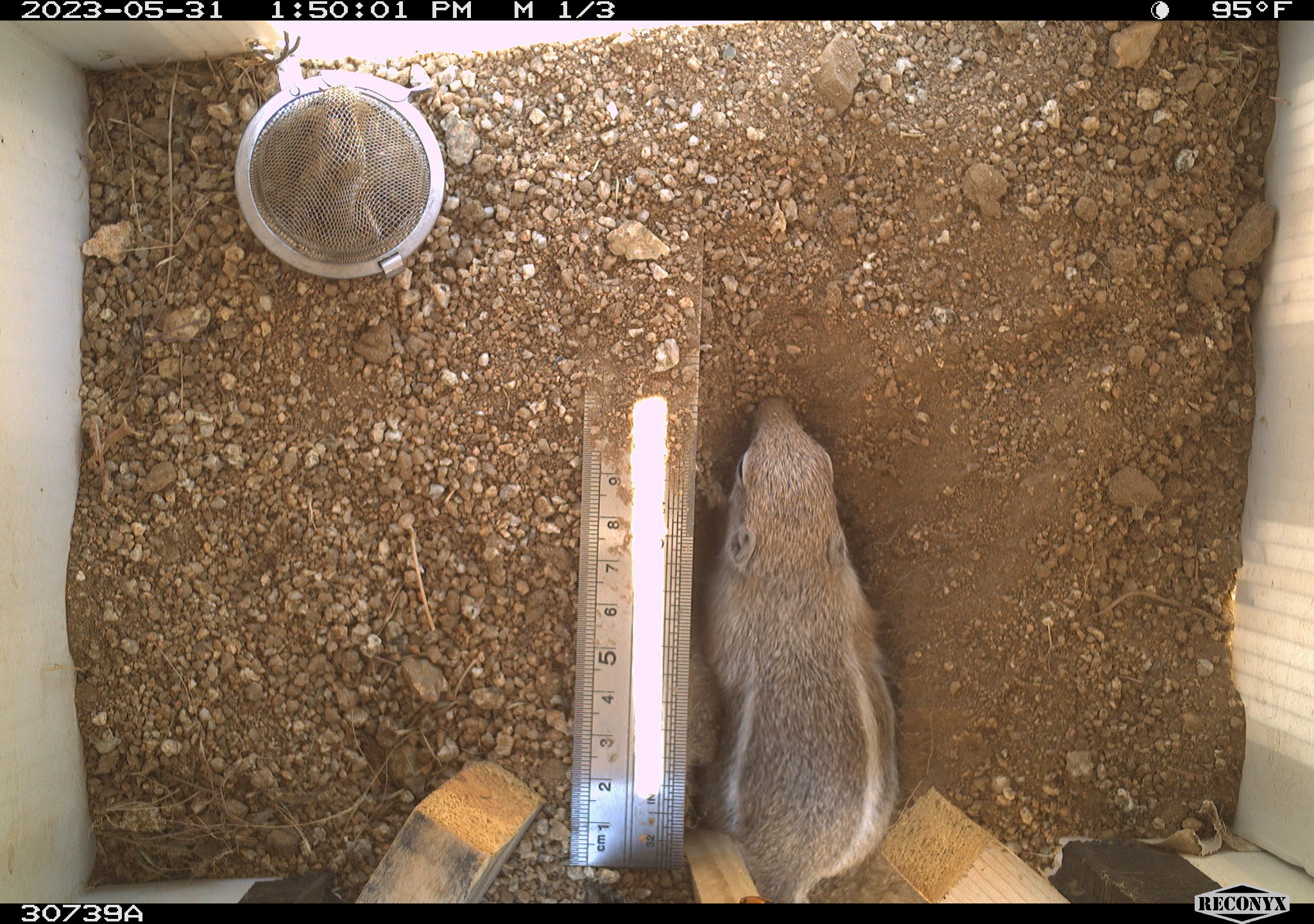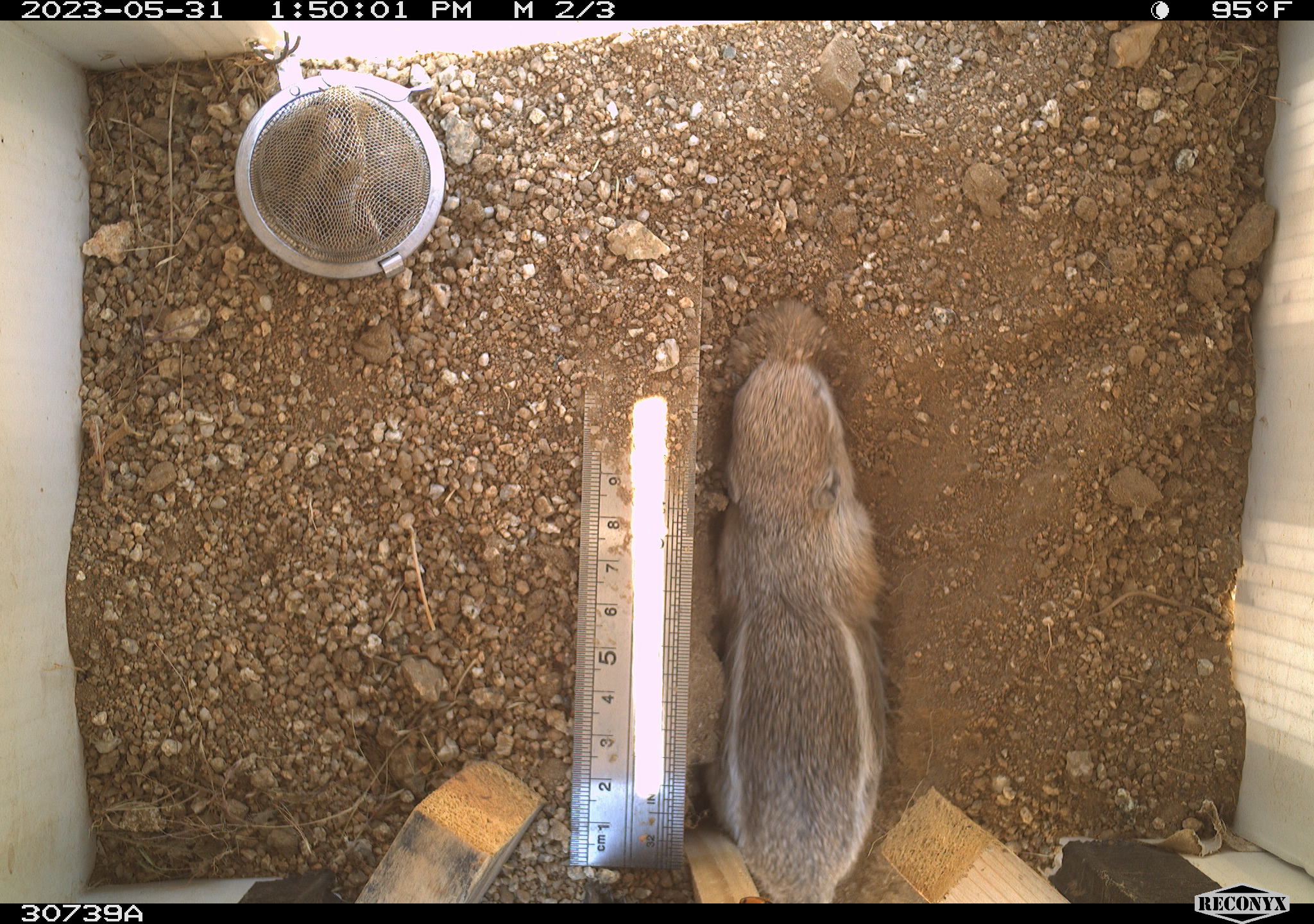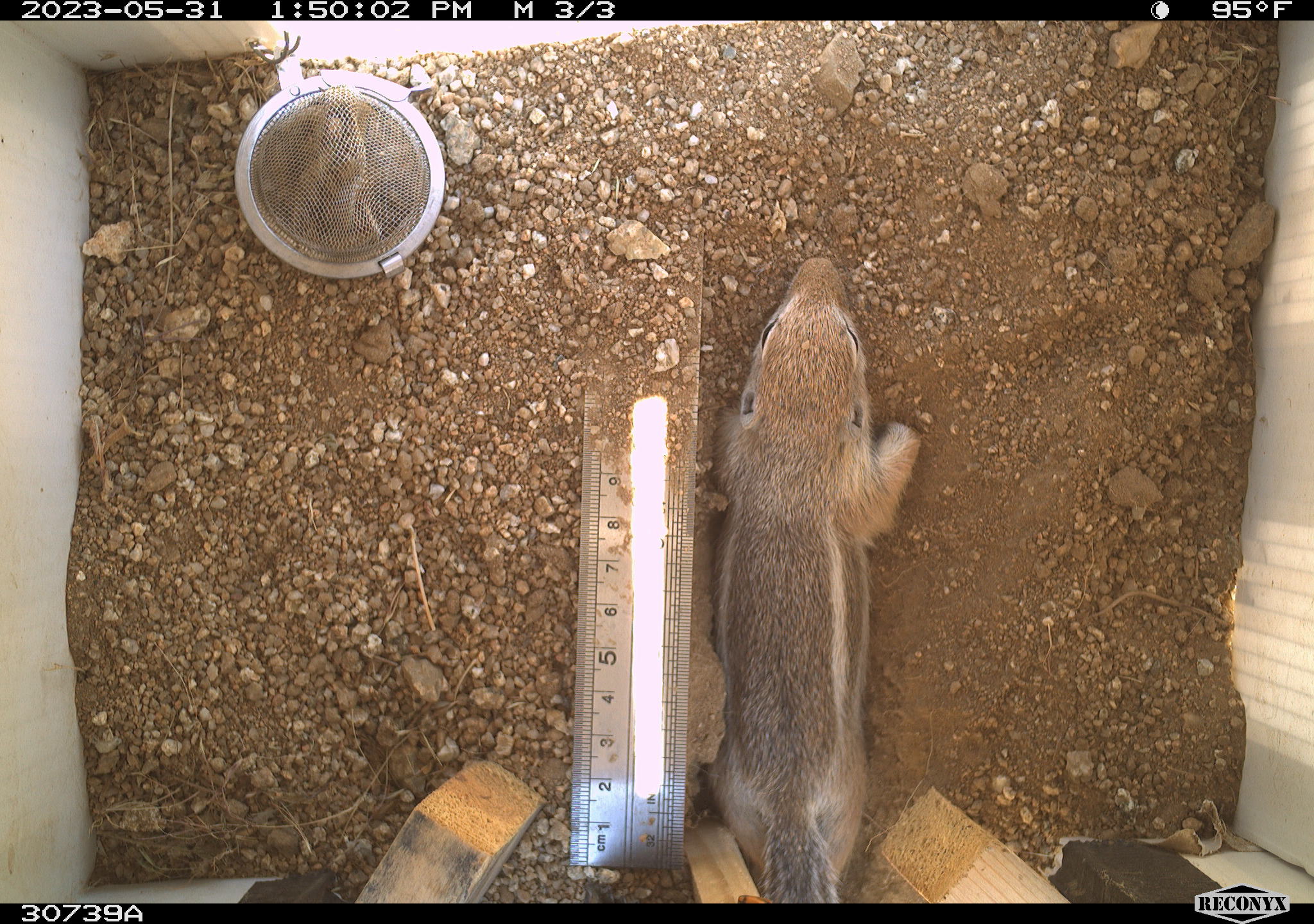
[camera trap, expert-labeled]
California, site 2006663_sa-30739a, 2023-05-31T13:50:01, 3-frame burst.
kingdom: Animalia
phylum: Chordata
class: Mammalia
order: Rodentia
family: Sciuridae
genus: Ammospermophilus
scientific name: Ammospermophilus leucurus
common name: white-tailed antelope squirrel